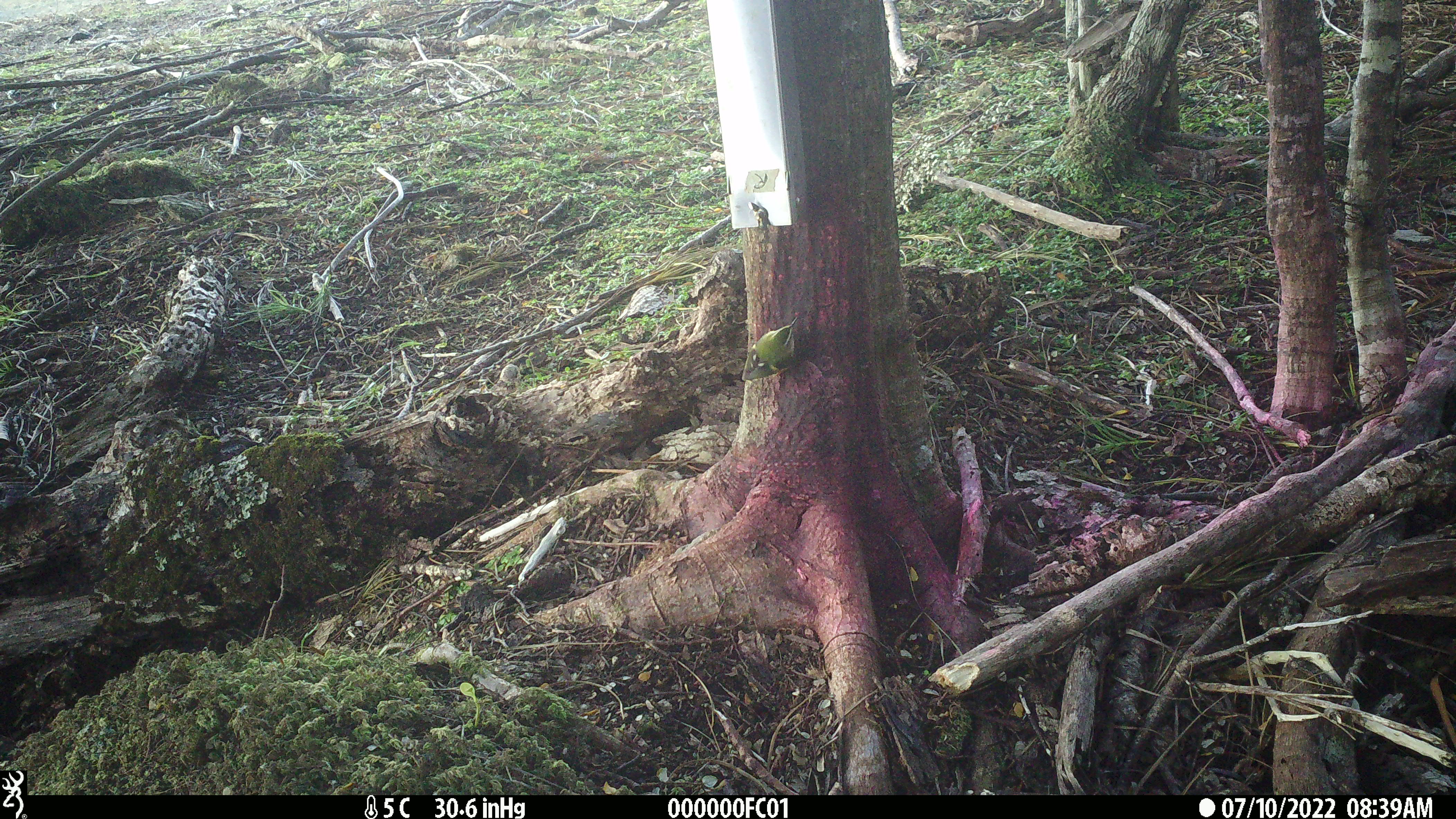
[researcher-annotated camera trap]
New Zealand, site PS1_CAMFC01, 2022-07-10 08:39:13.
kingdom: Animalia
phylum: Chordata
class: Aves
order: Passeriformes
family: Acanthisittidae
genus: Acanthisitta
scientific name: Acanthisitta chloris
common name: rifleman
Rifleman (Acanthisitta chloris).